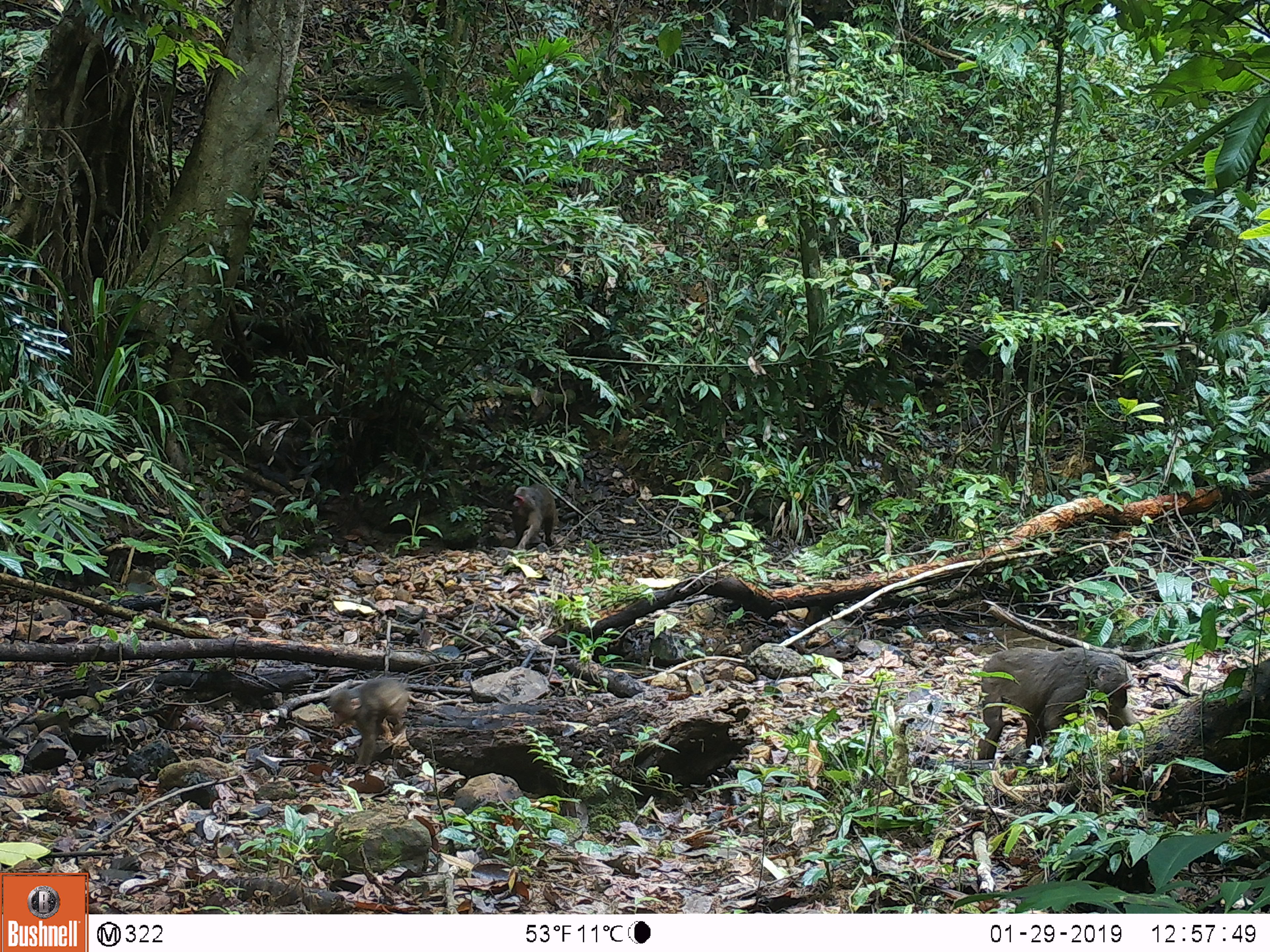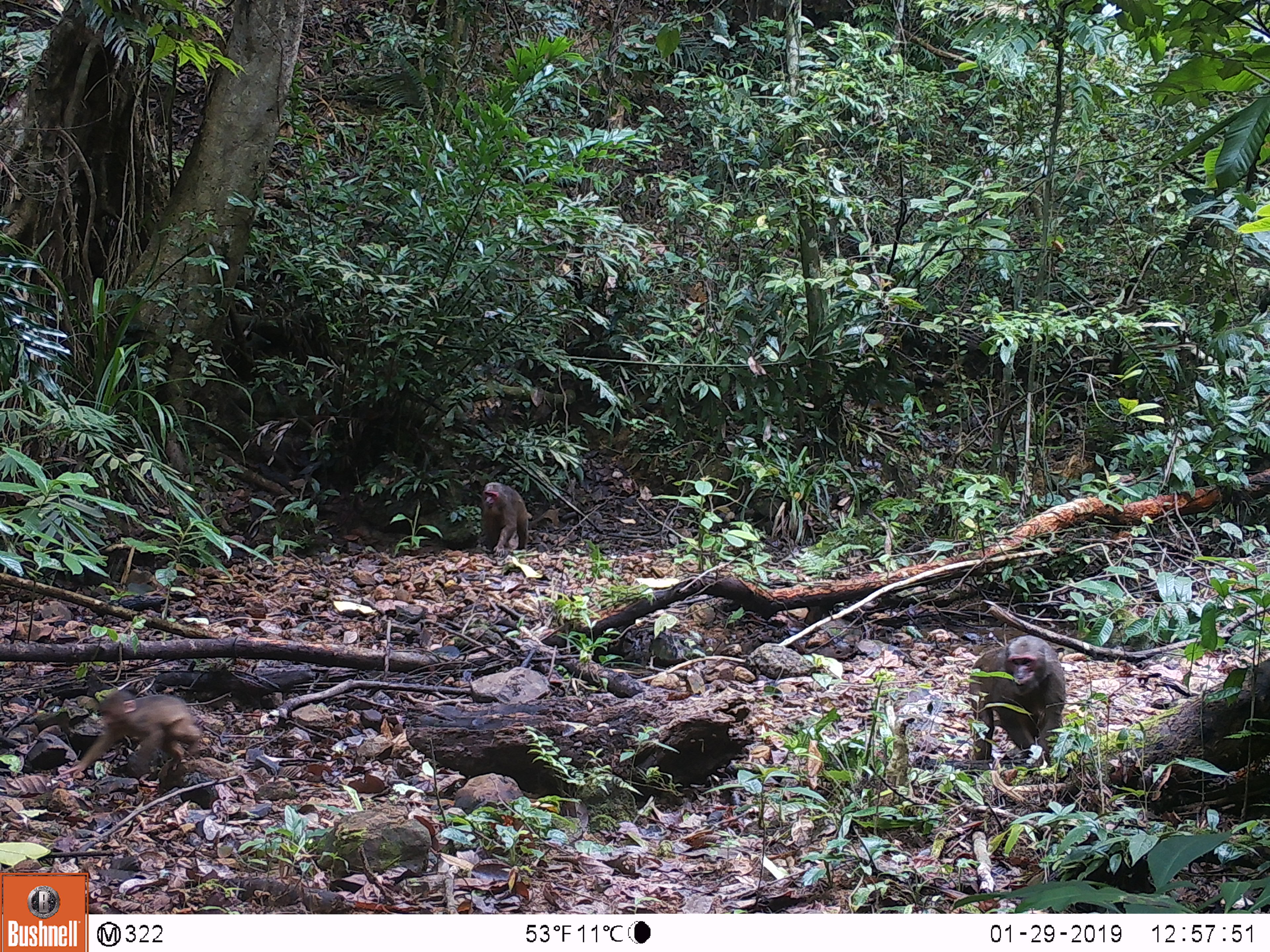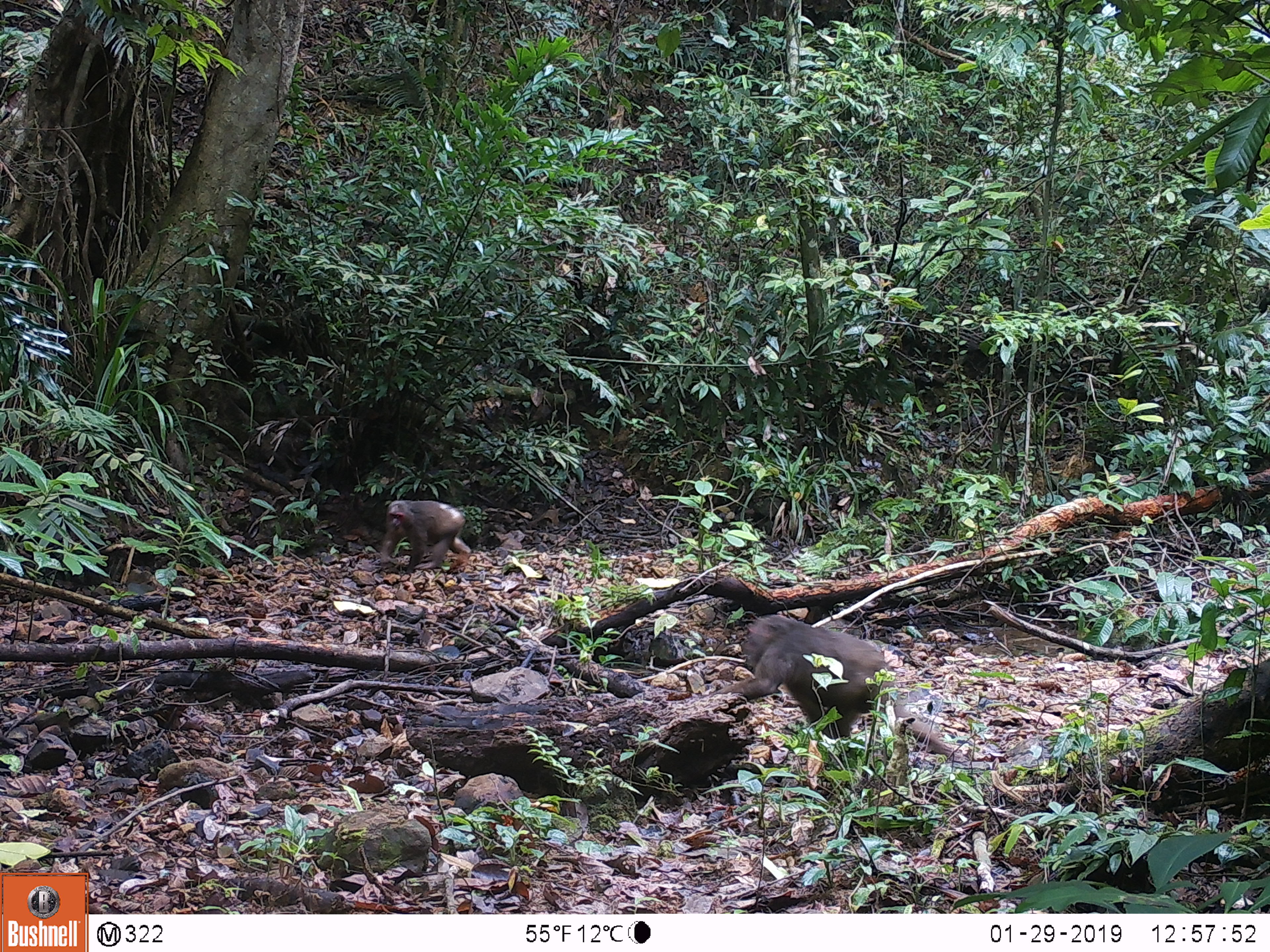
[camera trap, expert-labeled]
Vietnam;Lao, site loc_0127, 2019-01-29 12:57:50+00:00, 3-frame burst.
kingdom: Animalia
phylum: Chordata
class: Mammalia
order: Primates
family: Cercopithecidae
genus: Macaca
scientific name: Macaca arctoides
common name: stump-tailed macaque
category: stump tailed macaque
Stump tailed macaque (stump-tailed macaque) (Macaca arctoides). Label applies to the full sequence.